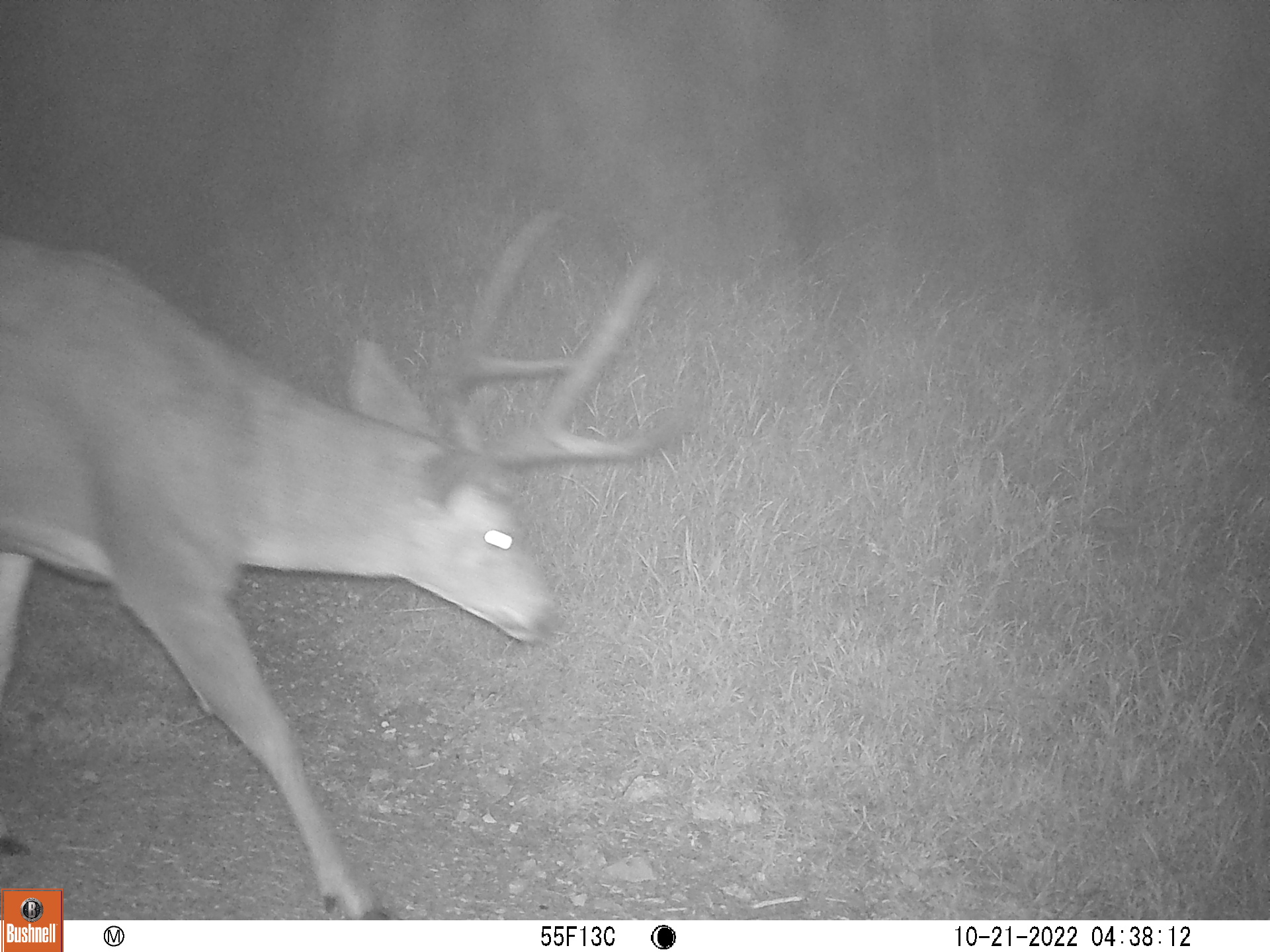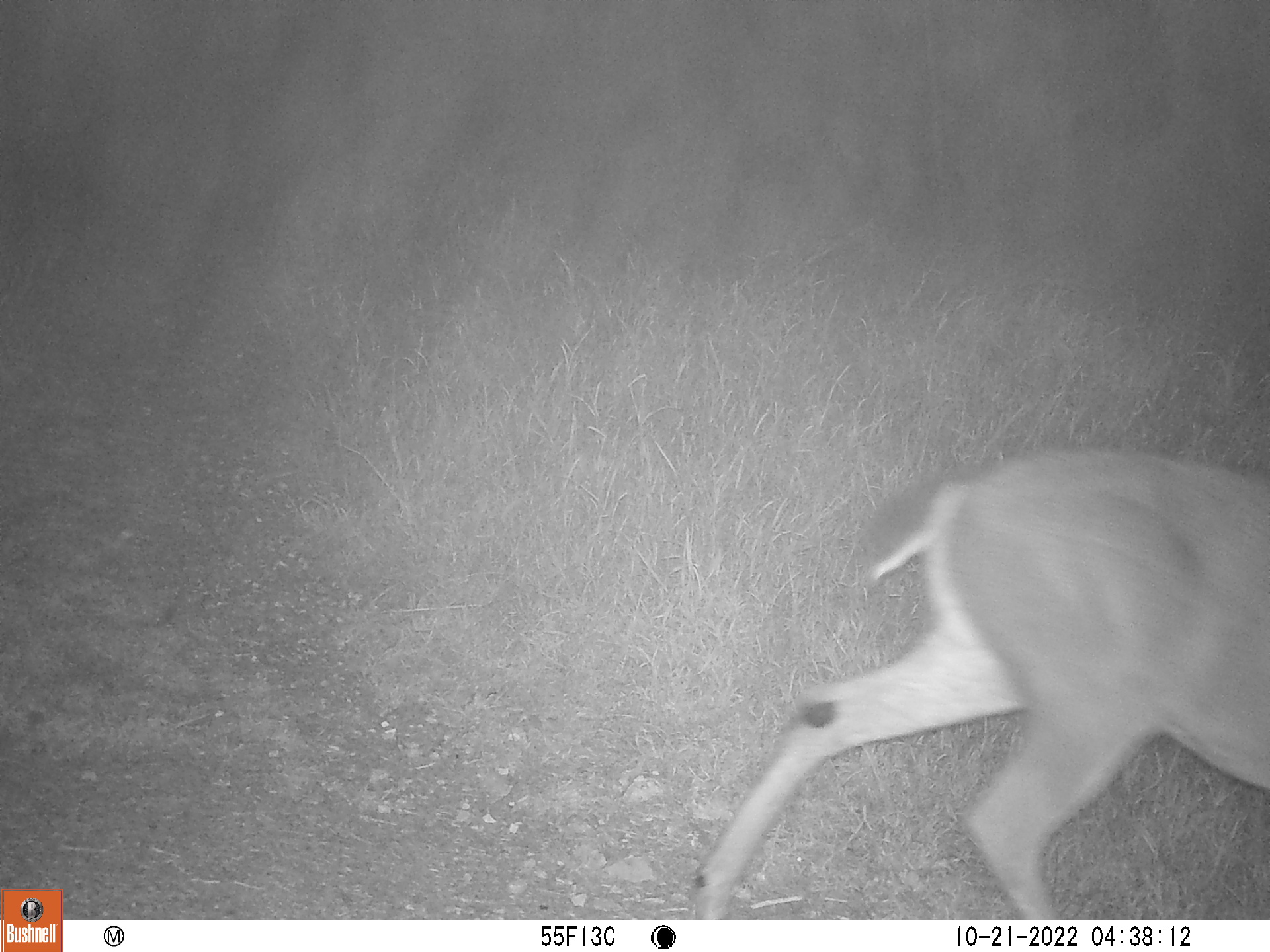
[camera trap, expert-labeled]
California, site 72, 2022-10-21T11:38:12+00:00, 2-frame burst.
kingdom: Animalia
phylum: Chordata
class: Mammalia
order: Artiodactyla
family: Cervidae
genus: Odocoileus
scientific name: Odocoileus hemionus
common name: mule deer